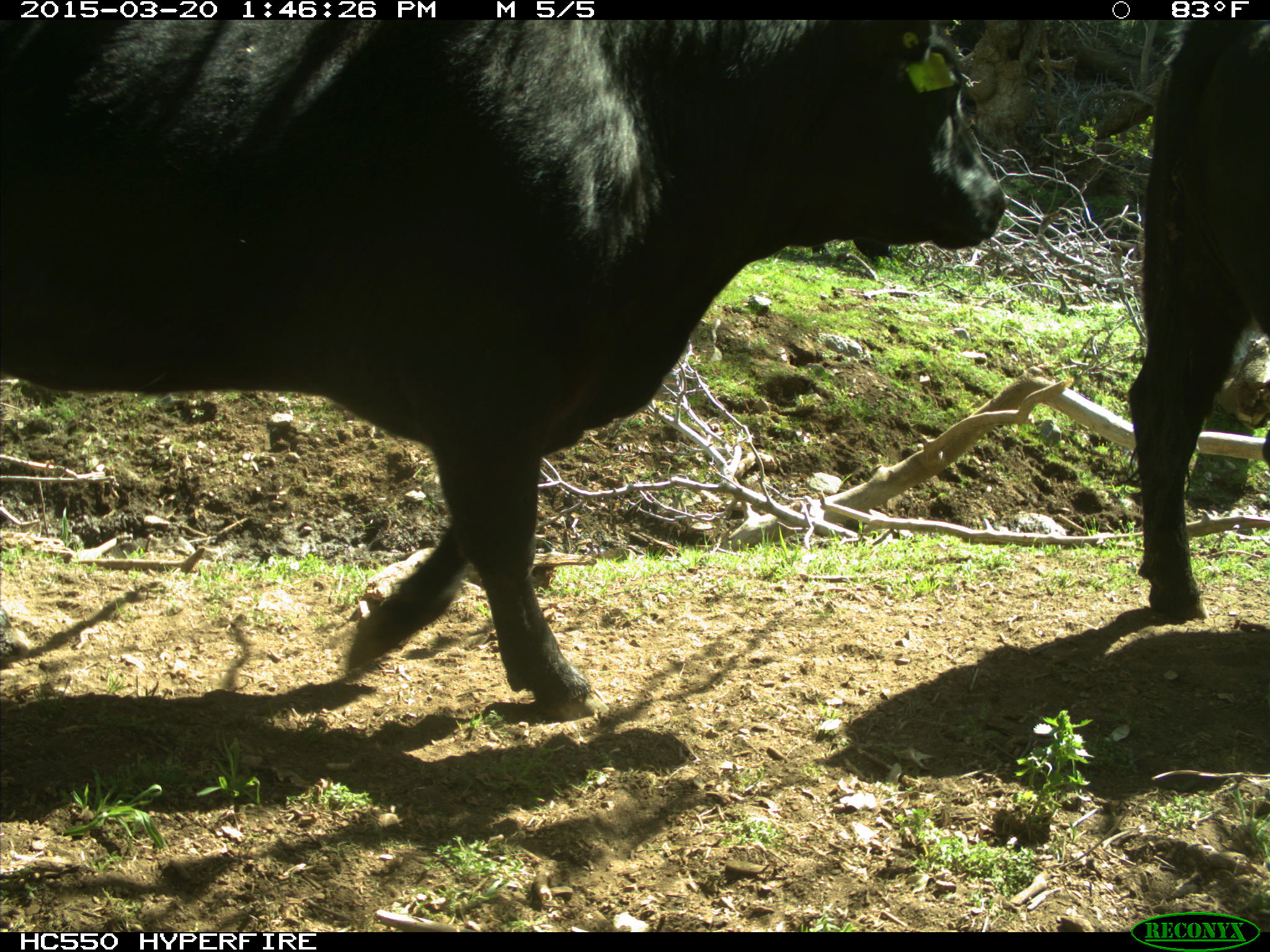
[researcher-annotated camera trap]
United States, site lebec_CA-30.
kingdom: Animalia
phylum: Chordata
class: Mammalia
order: Artiodactyla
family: Bovidae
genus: Bos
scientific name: Bos taurus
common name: domestic cow